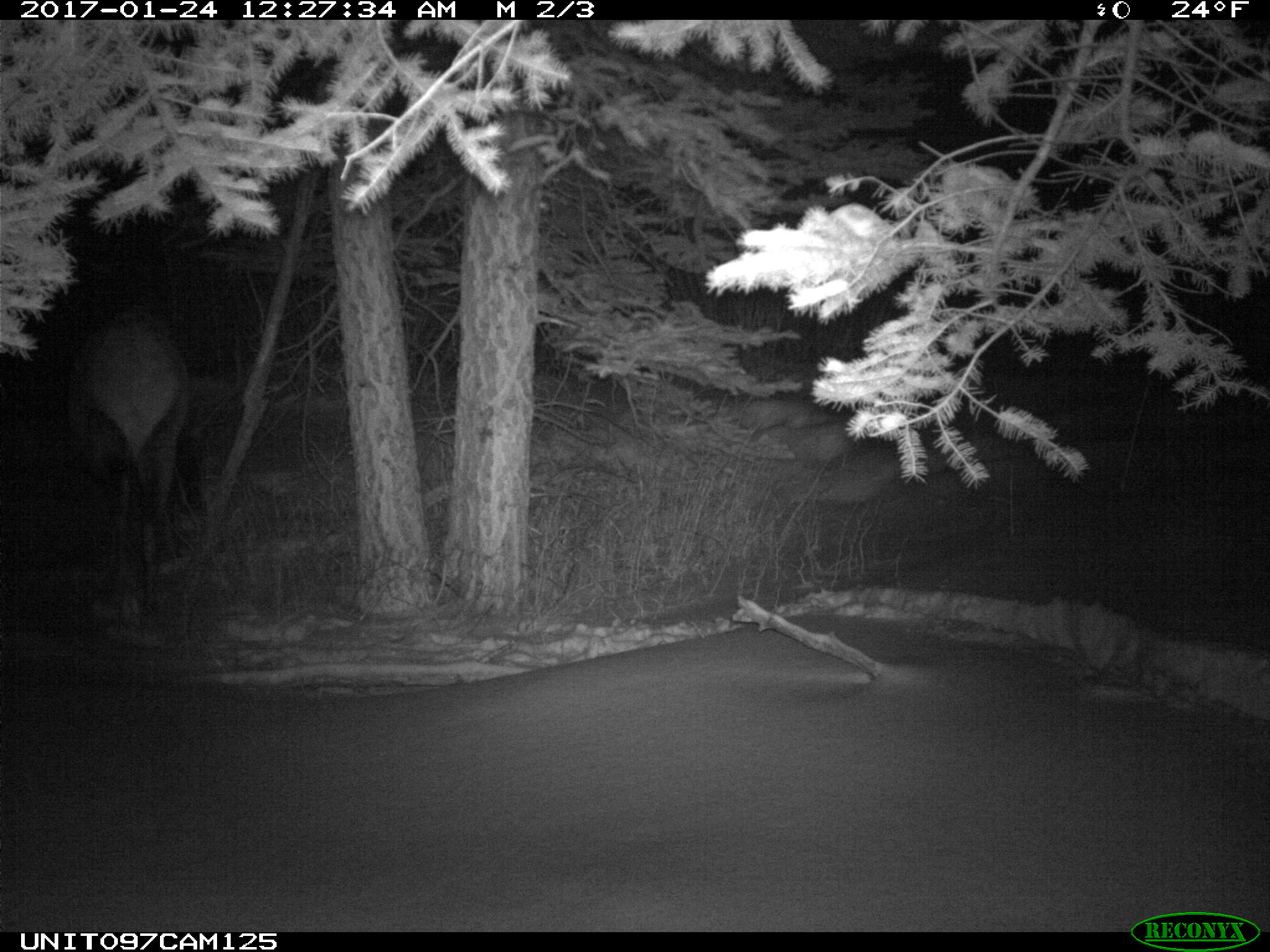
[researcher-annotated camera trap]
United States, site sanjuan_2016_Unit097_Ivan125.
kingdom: Animalia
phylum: Chordata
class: Mammalia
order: Artiodactyla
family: Cervidae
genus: Cervus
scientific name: Cervus elaphus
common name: red deer